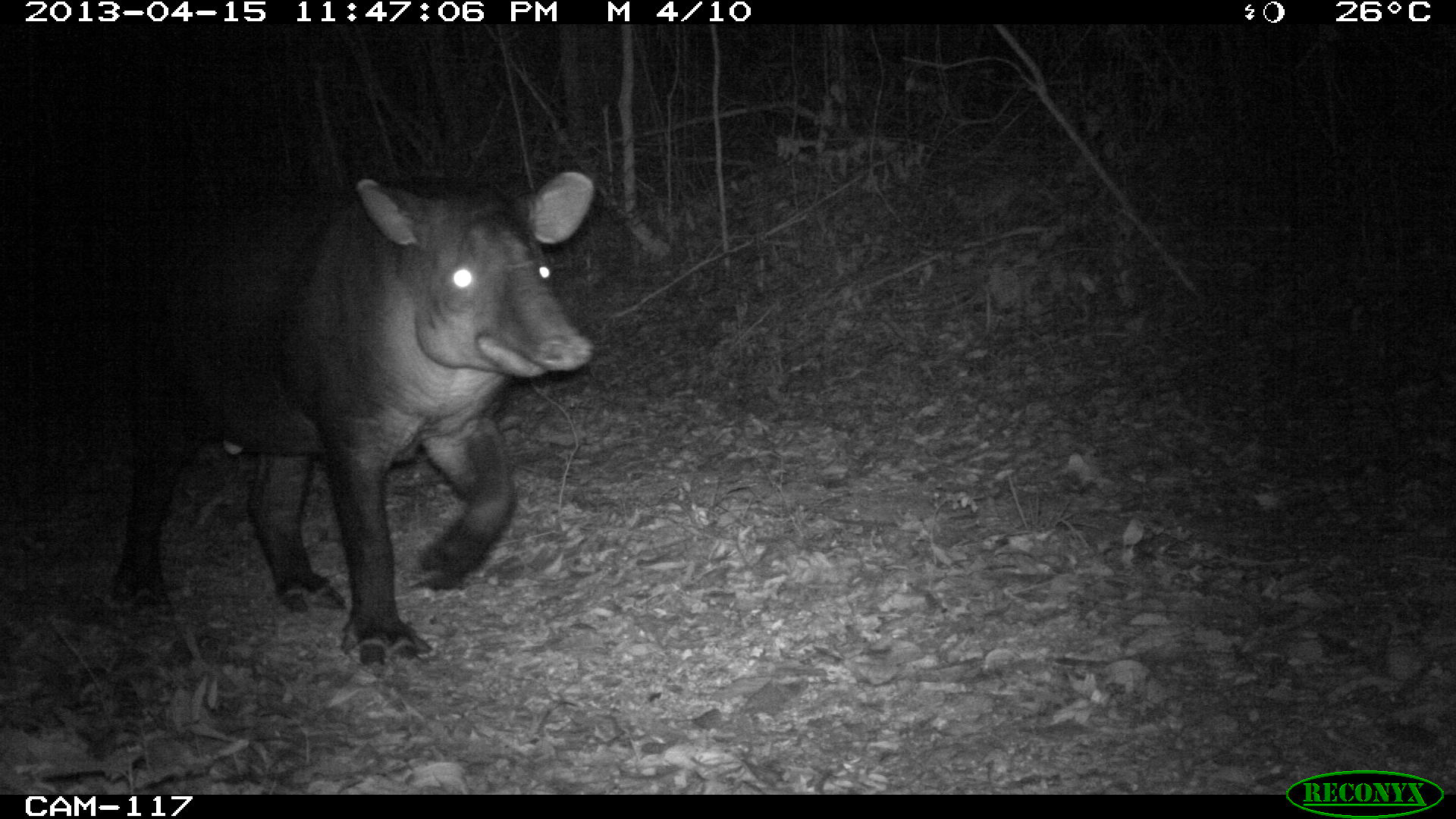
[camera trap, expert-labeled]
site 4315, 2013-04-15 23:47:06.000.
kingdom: Animalia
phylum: Chordata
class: Mammalia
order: Perissodactyla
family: Tapiridae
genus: Tapirus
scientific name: Tapirus bairdii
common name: baird's tapir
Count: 1.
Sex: male.